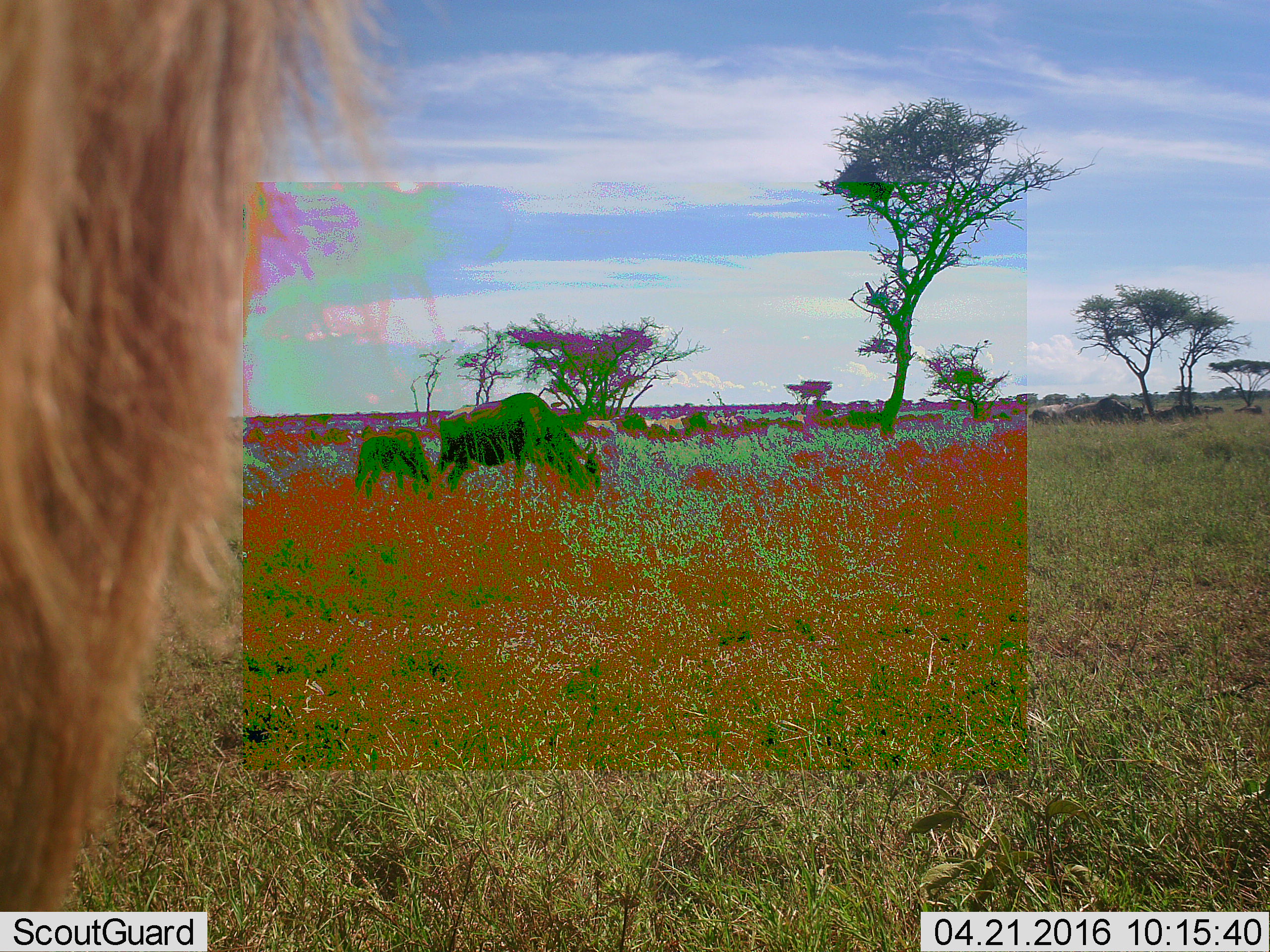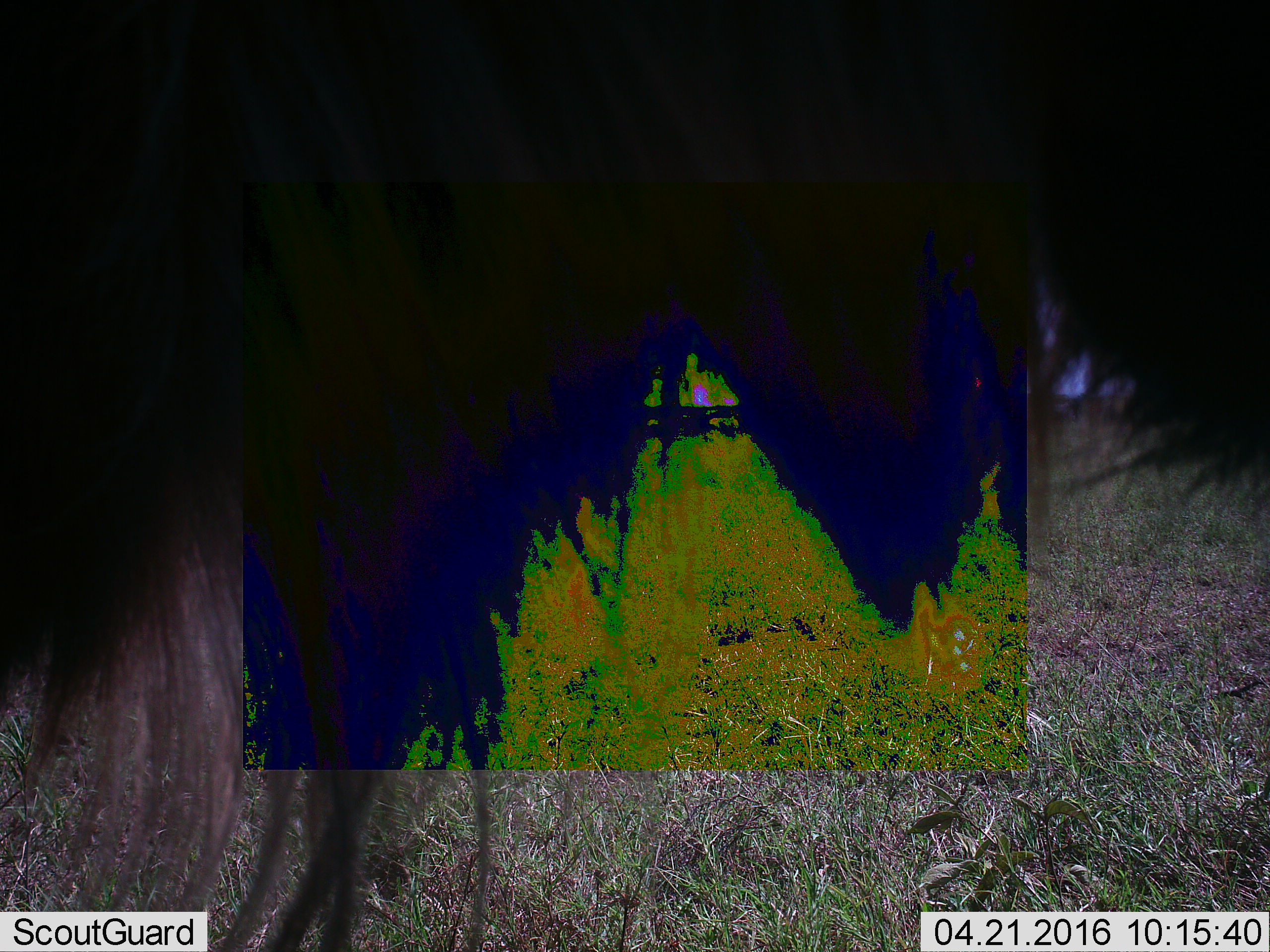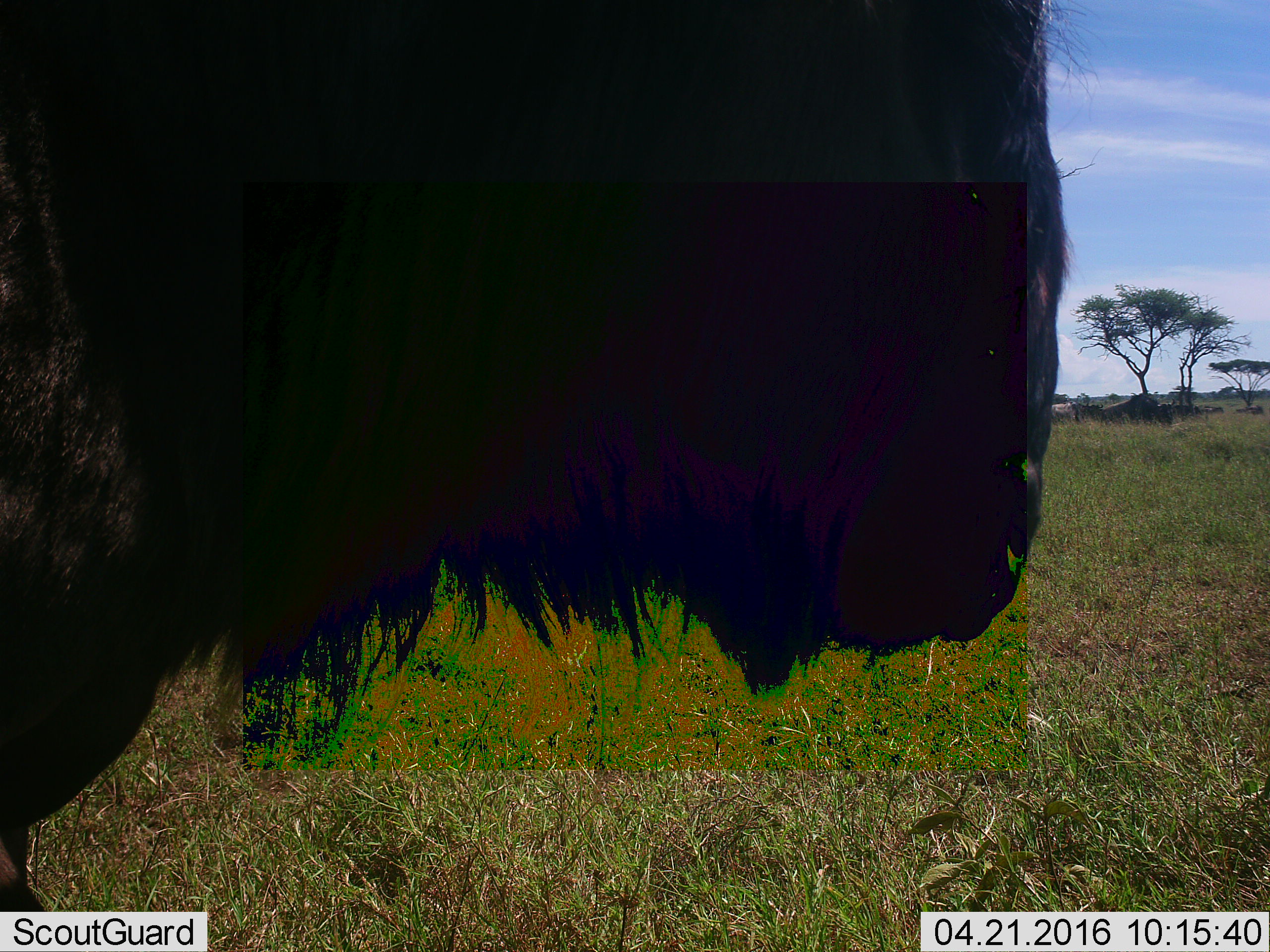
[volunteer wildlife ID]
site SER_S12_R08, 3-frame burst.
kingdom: Animalia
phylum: Chordata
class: Mammalia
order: Artiodactyla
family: Bovidae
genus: Connochaetes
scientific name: Connochaetes taurinus taurinus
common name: blue wildebeest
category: wildebeestblue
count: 10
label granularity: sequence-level